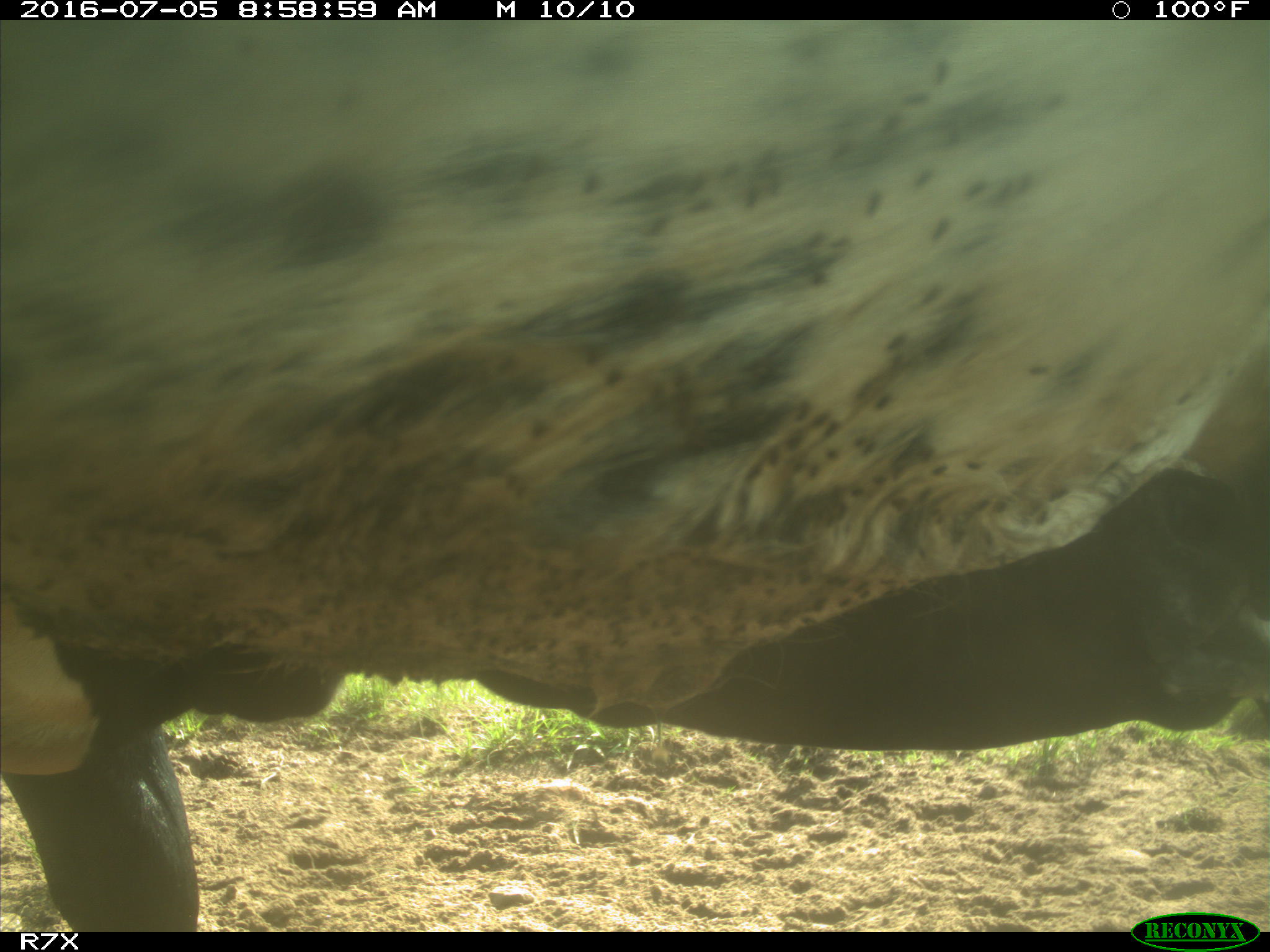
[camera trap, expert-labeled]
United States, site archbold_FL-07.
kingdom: Animalia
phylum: Chordata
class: Mammalia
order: Artiodactyla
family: Bovidae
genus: Bos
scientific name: Bos taurus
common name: domestic cow